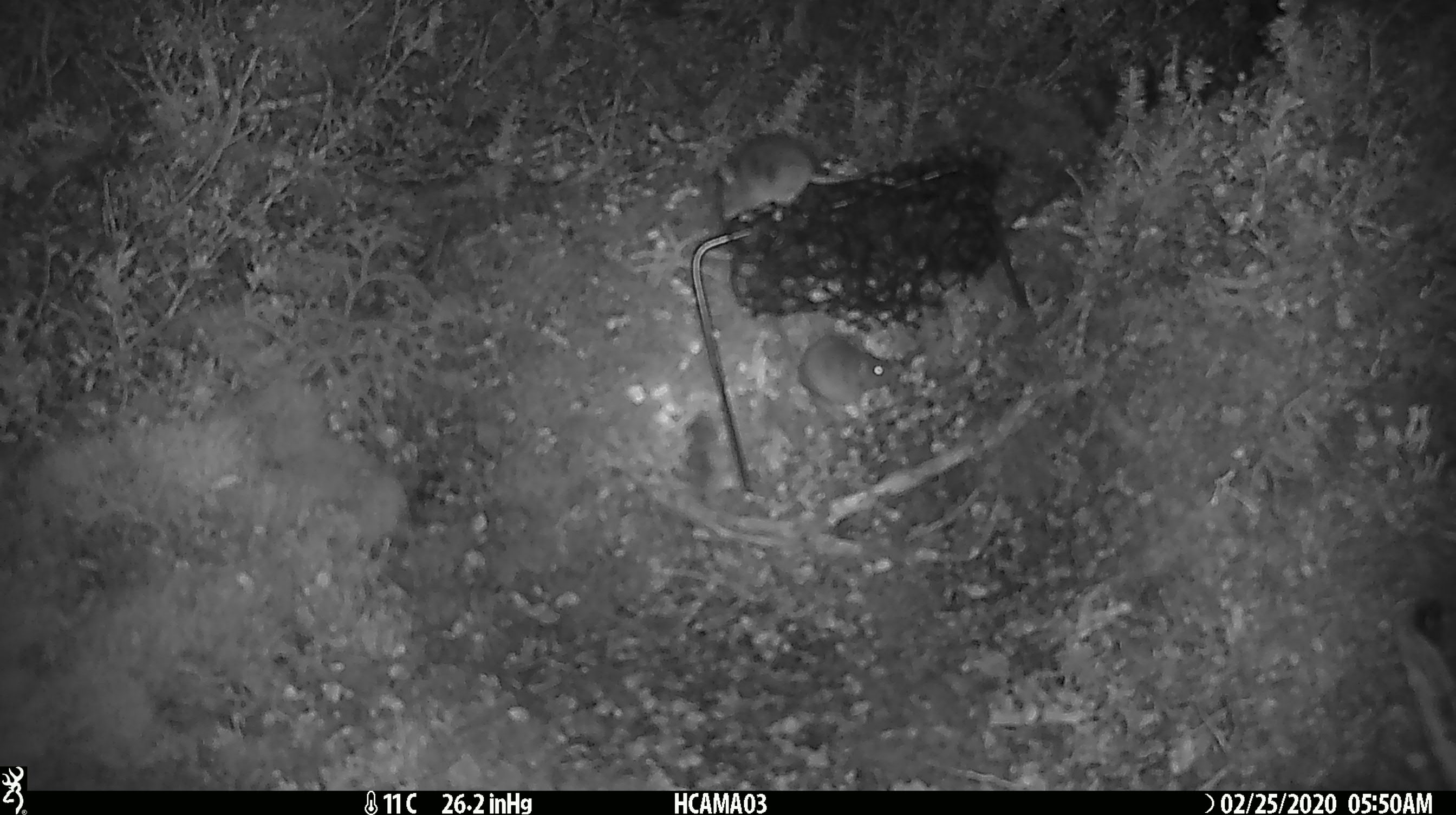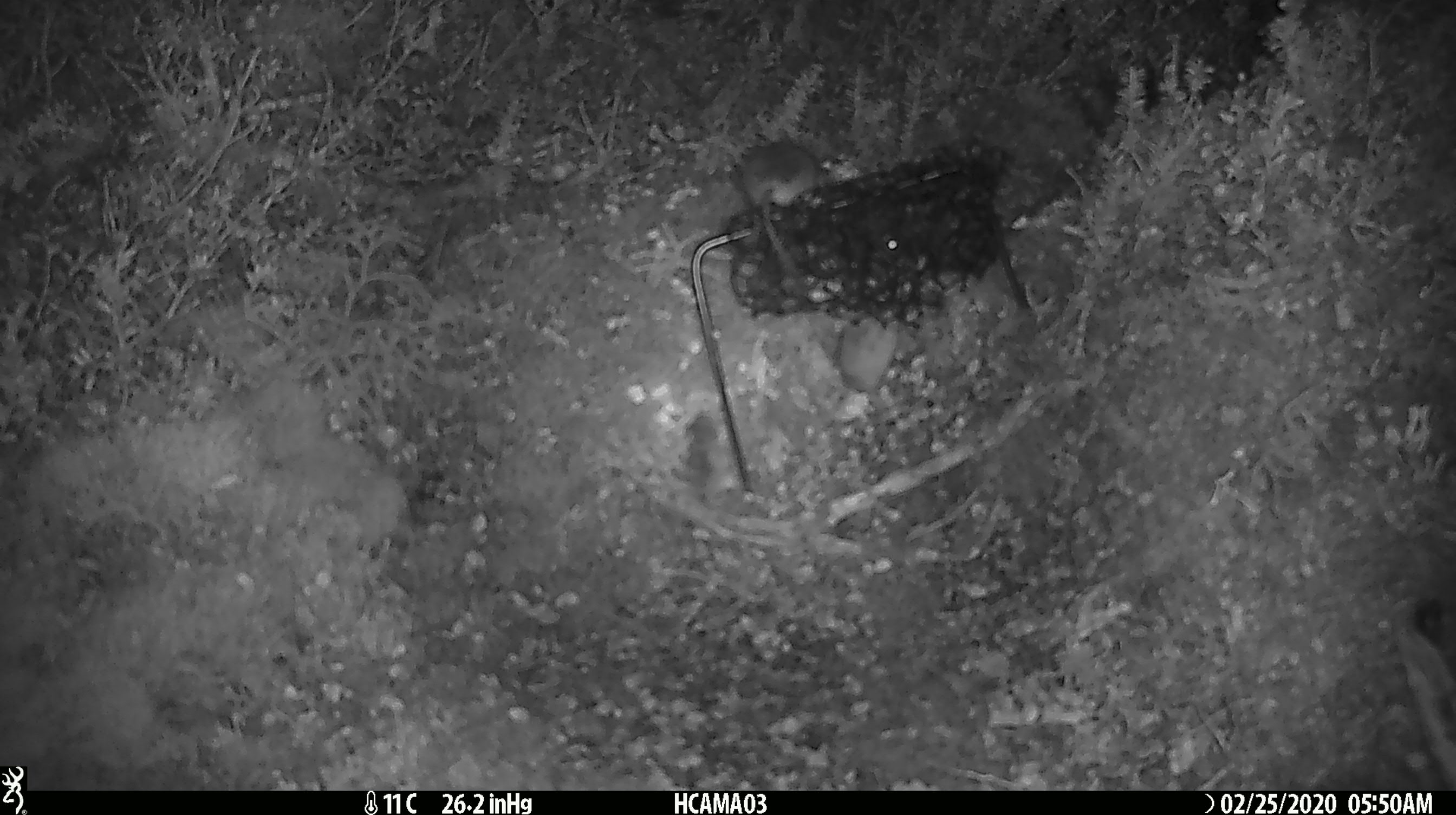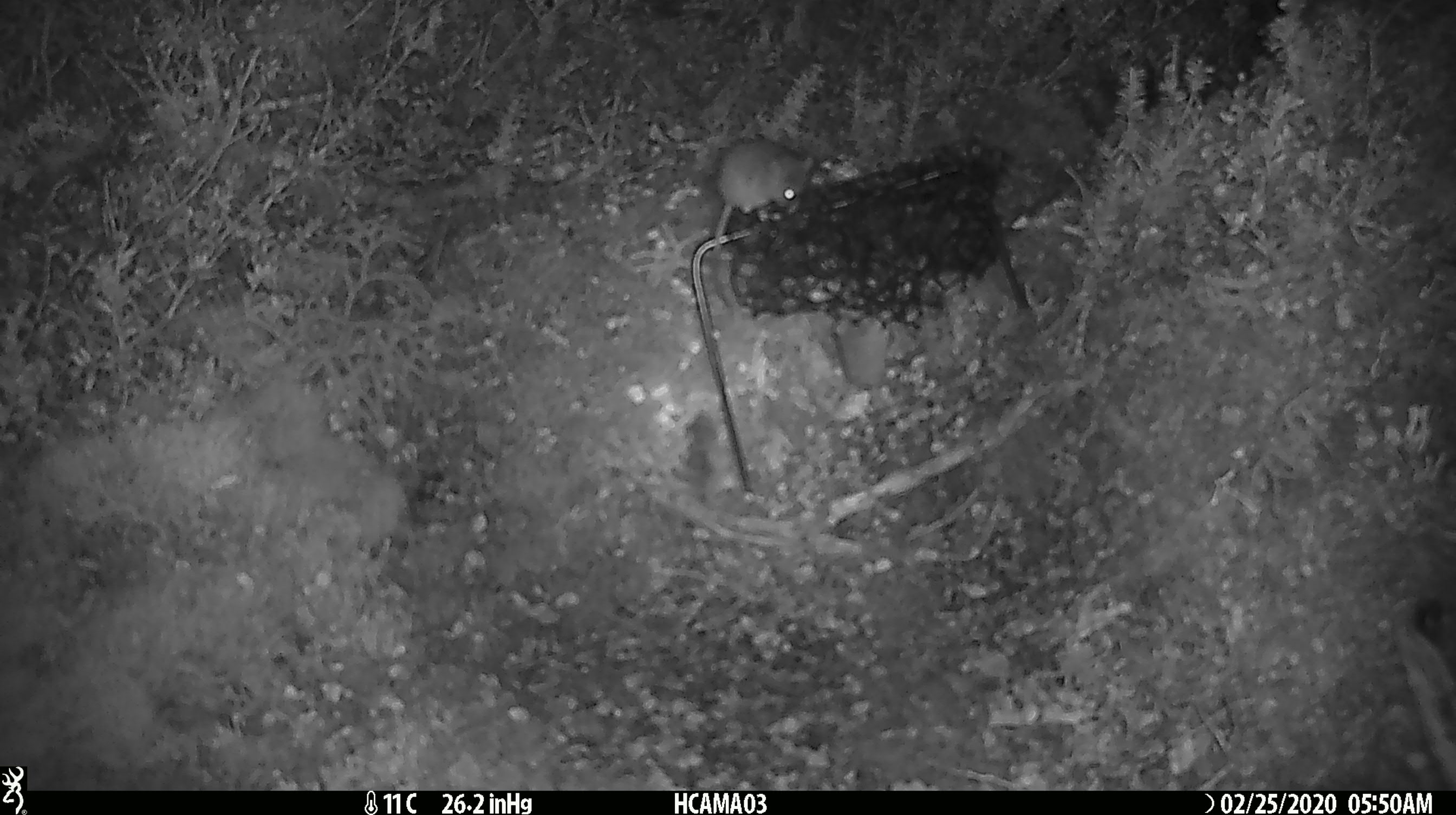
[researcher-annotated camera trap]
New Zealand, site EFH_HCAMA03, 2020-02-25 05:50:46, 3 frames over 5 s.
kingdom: Animalia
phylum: Chordata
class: Mammalia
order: Rodentia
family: Muridae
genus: Mus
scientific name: Mus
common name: mouse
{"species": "mouse (Mus)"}